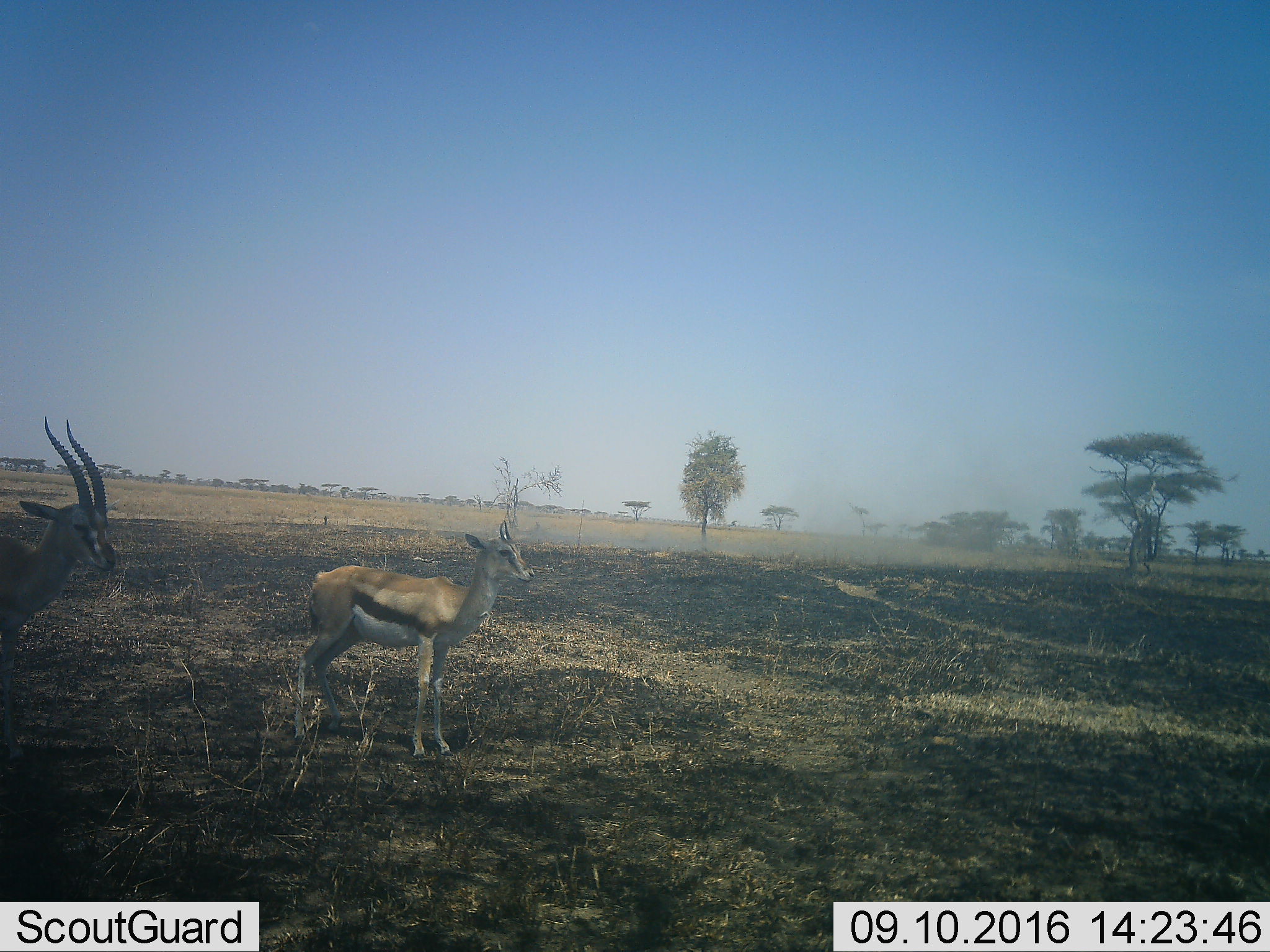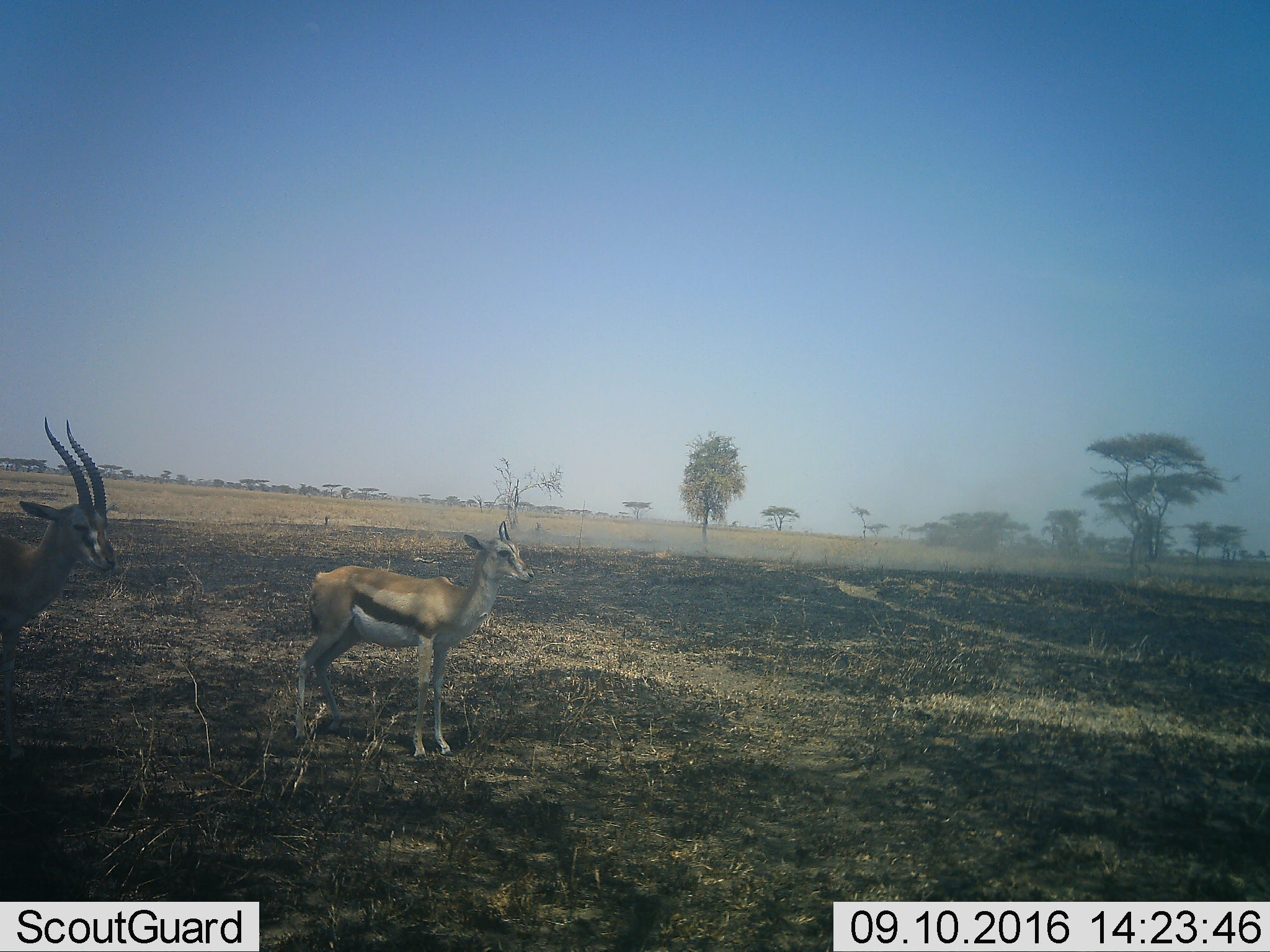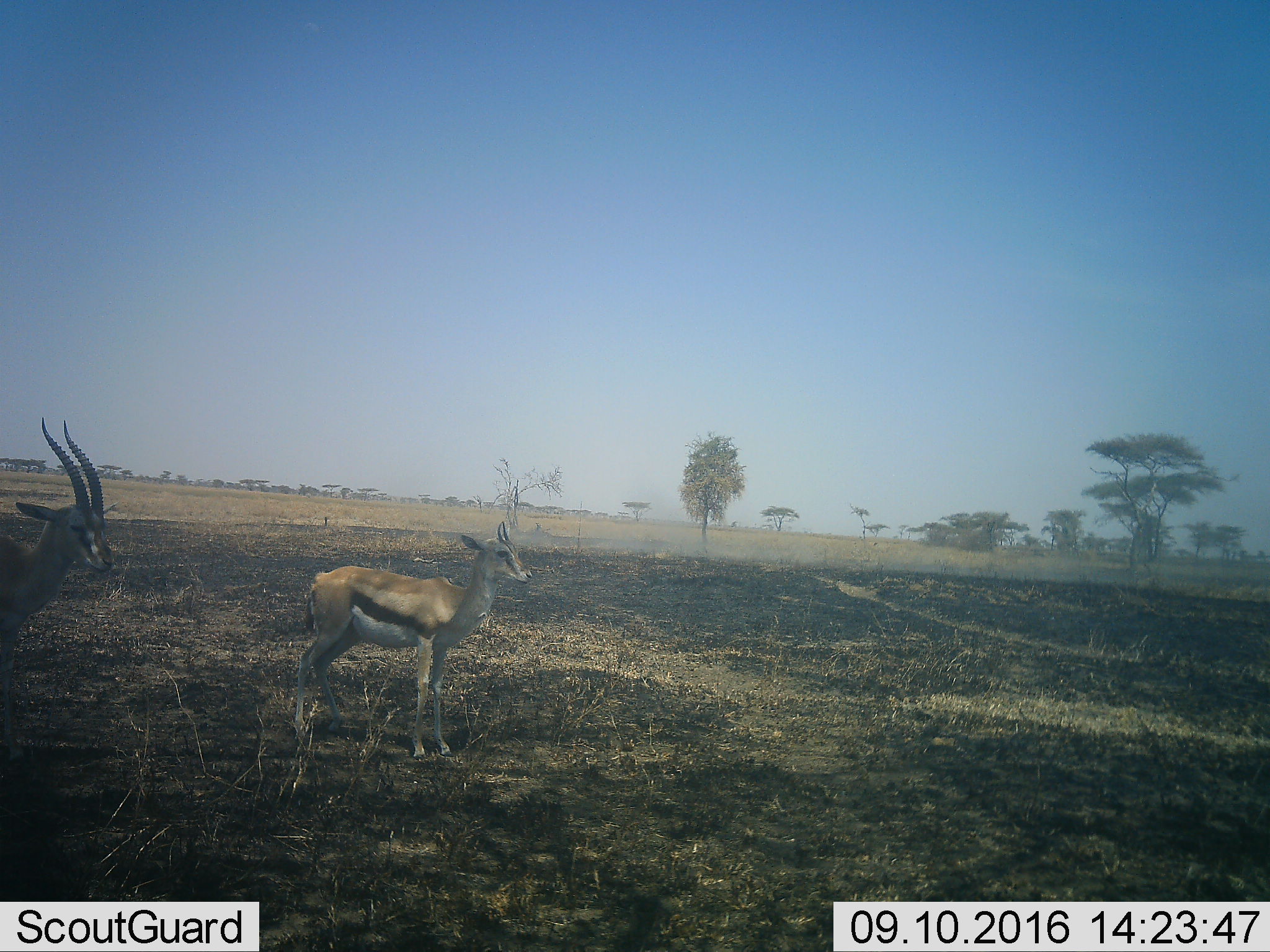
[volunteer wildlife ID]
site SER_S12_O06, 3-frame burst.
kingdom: Animalia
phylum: Chordata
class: Mammalia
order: Artiodactyla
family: Bovidae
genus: Eudorcas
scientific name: Eudorcas thomsonii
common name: thomson's gazelle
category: gazellethomsons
Gazellethomsons (thomson's gazelle) (Eudorcas thomsonii), count 2. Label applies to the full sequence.